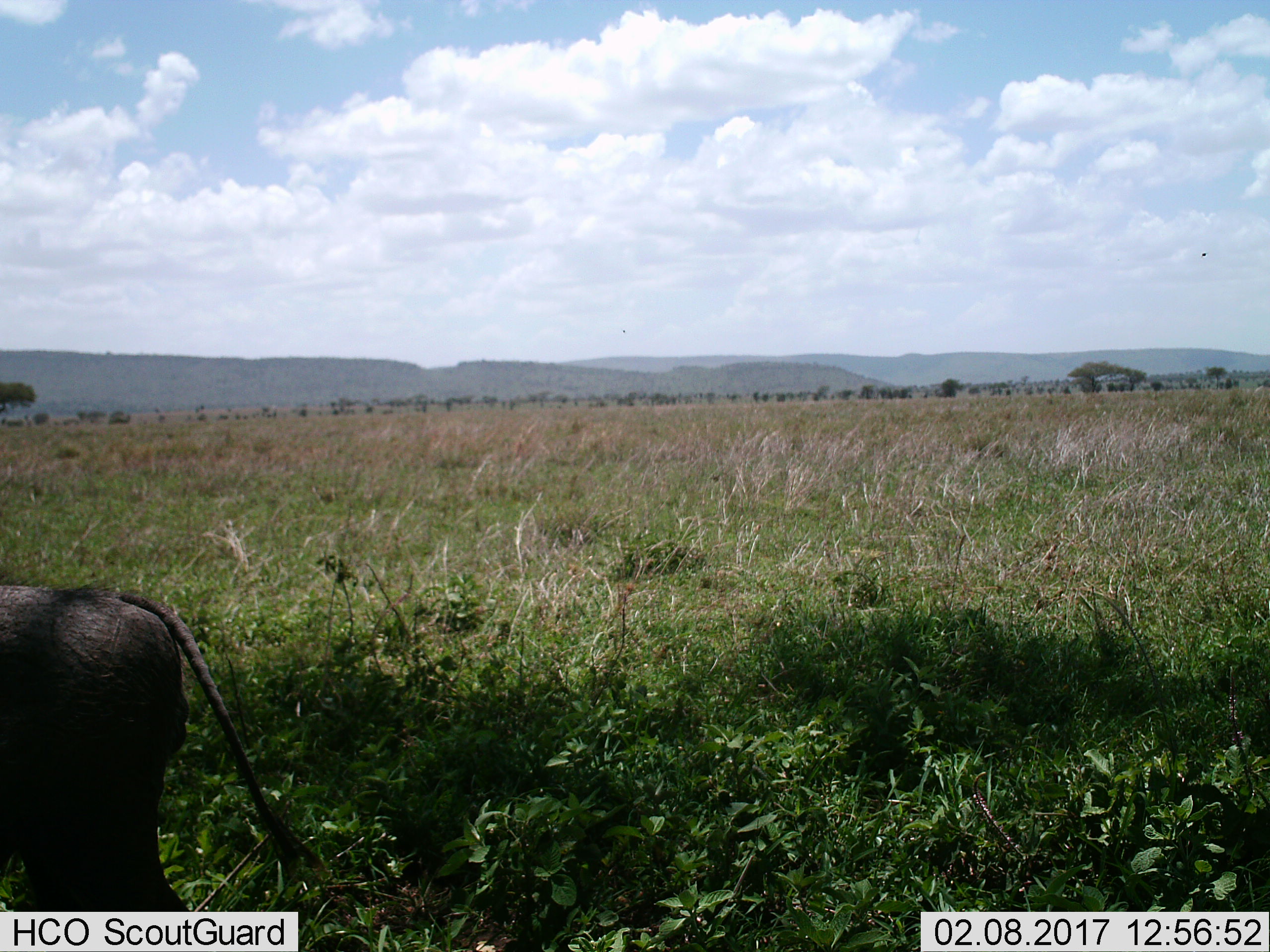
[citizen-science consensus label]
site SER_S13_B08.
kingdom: Animalia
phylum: Chordata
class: Mammalia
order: Artiodactyla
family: Suidae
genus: Phacochoerus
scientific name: Phacochoerus africanus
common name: warthog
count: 1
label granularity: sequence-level